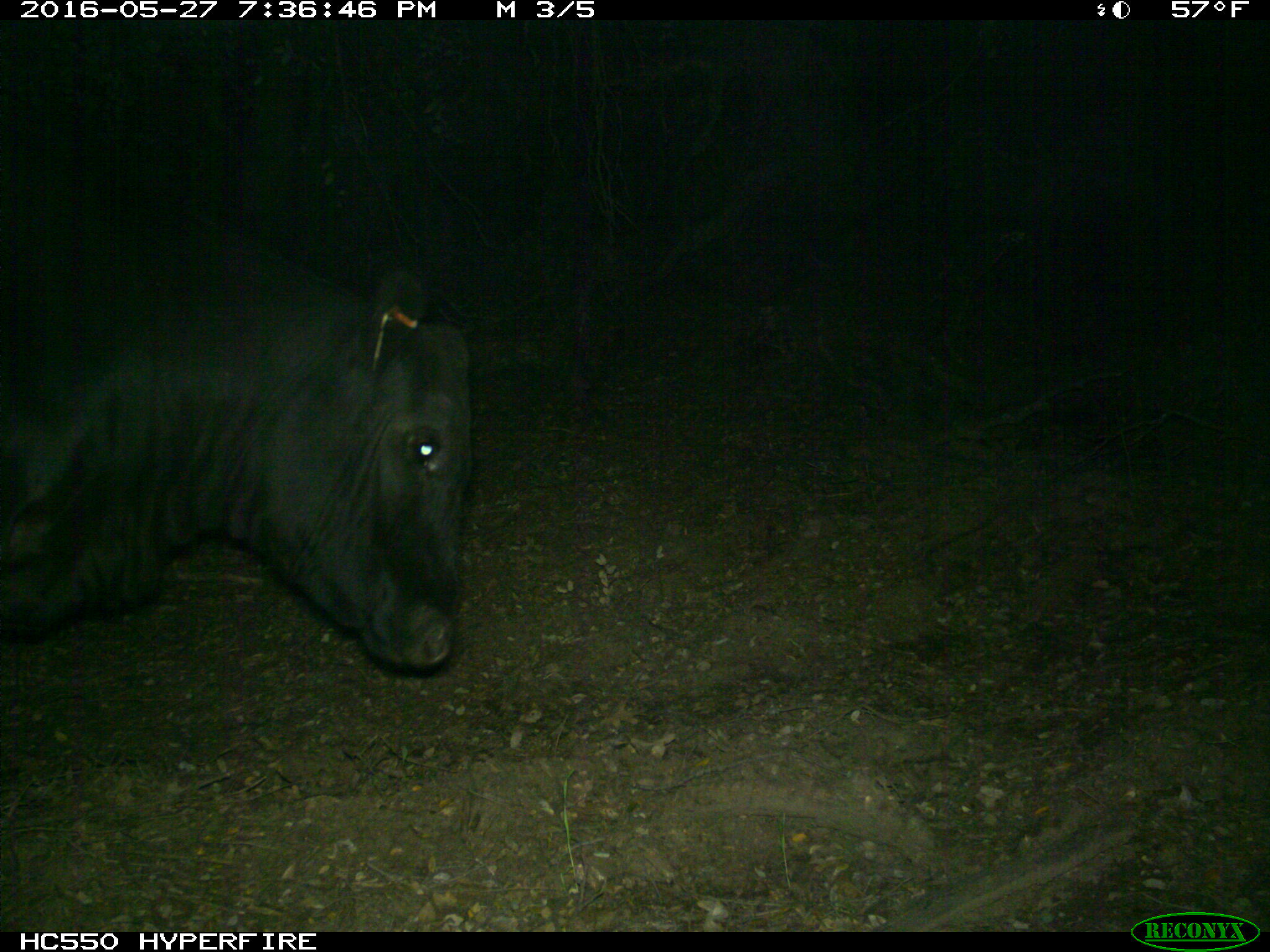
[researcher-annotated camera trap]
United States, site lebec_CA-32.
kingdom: Animalia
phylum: Chordata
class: Mammalia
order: Artiodactyla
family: Bovidae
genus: Bos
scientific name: Bos taurus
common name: domestic cow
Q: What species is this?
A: Bos taurus (domestic cow).